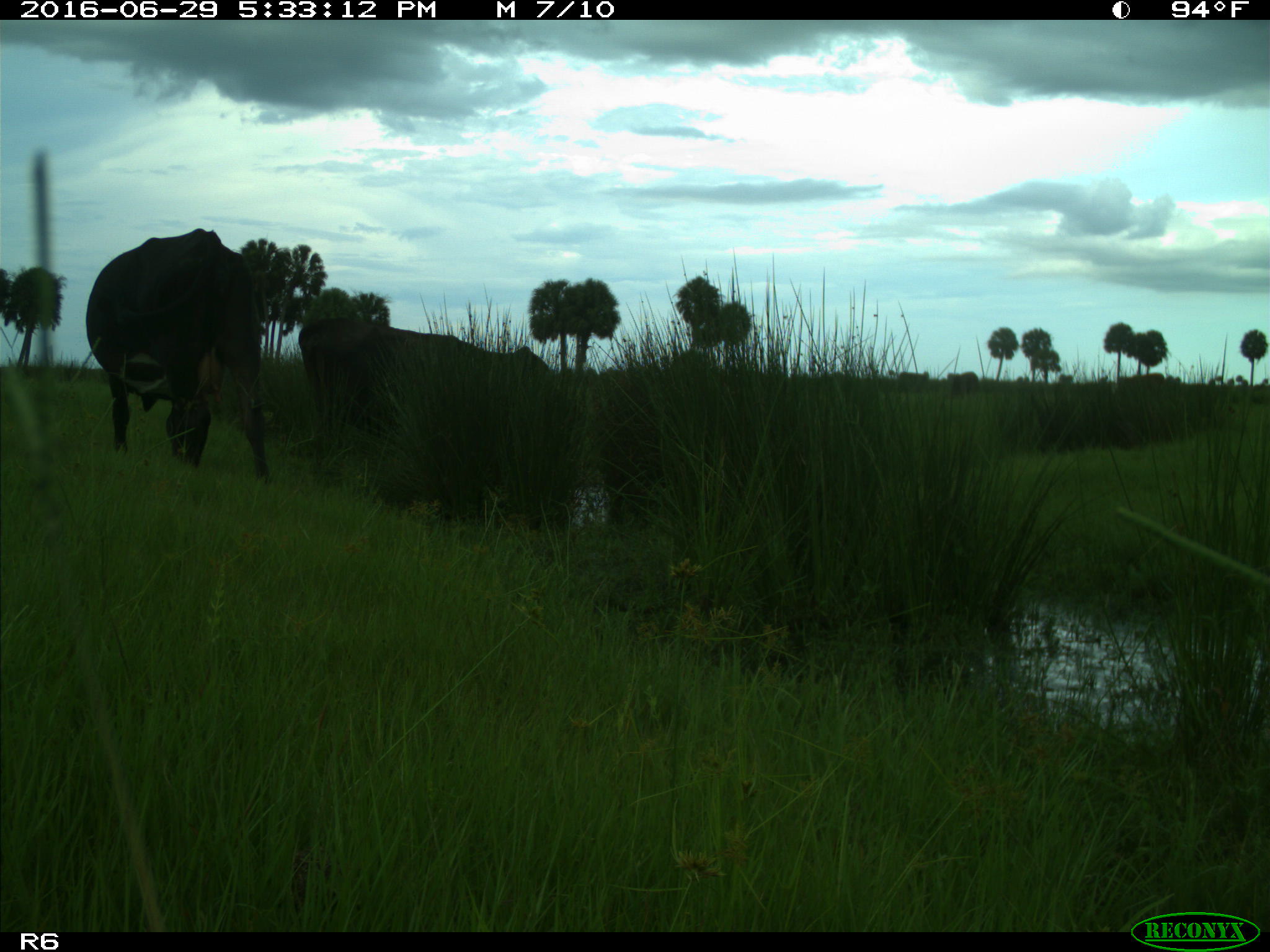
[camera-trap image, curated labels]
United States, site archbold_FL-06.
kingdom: Animalia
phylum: Chordata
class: Mammalia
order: Artiodactyla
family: Bovidae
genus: Bos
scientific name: Bos taurus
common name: domestic cow